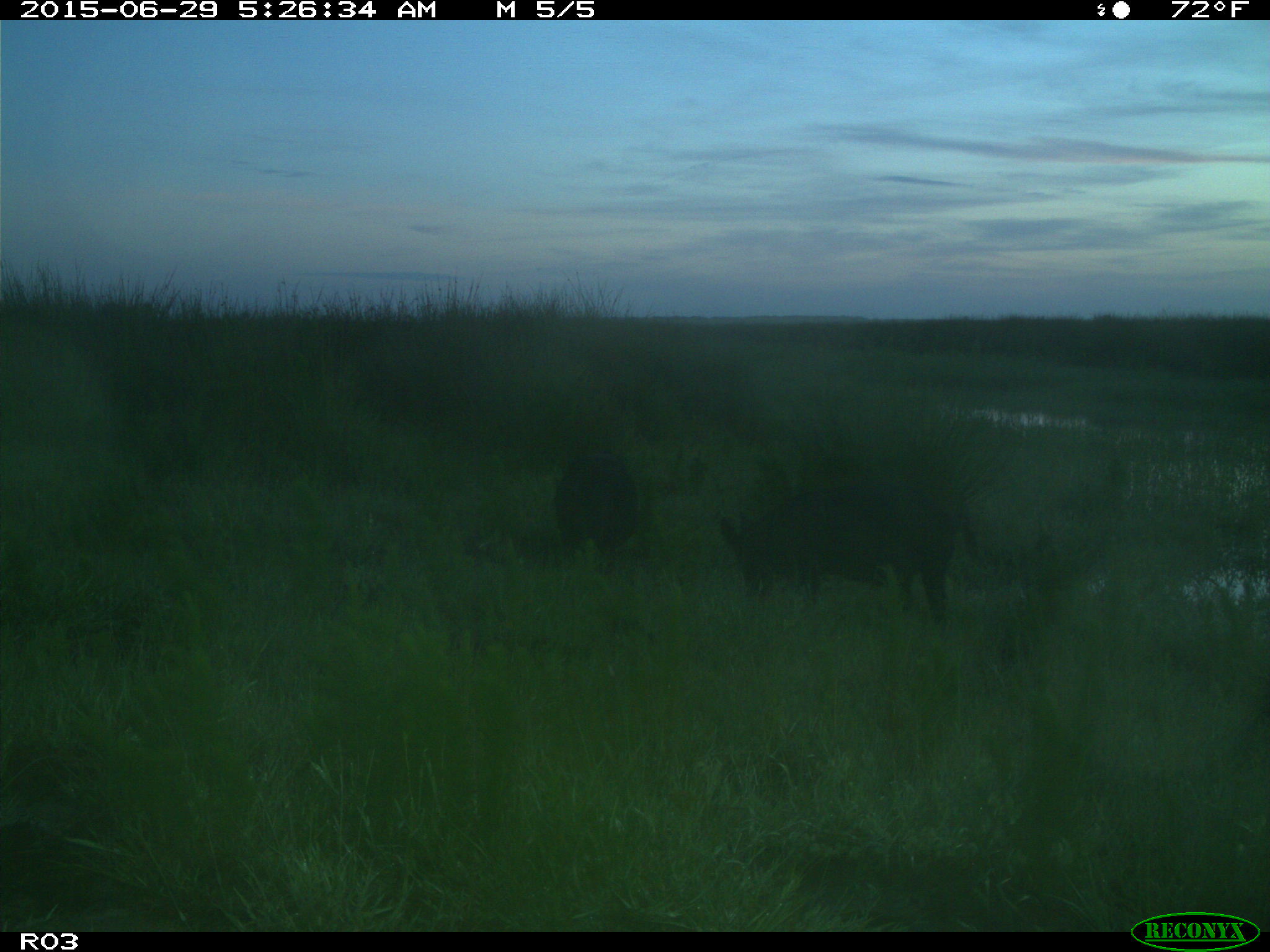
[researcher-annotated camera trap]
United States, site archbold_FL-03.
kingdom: Animalia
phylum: Chordata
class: Mammalia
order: Artiodactyla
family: Suidae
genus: Sus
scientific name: Sus scrofa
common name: wild boar